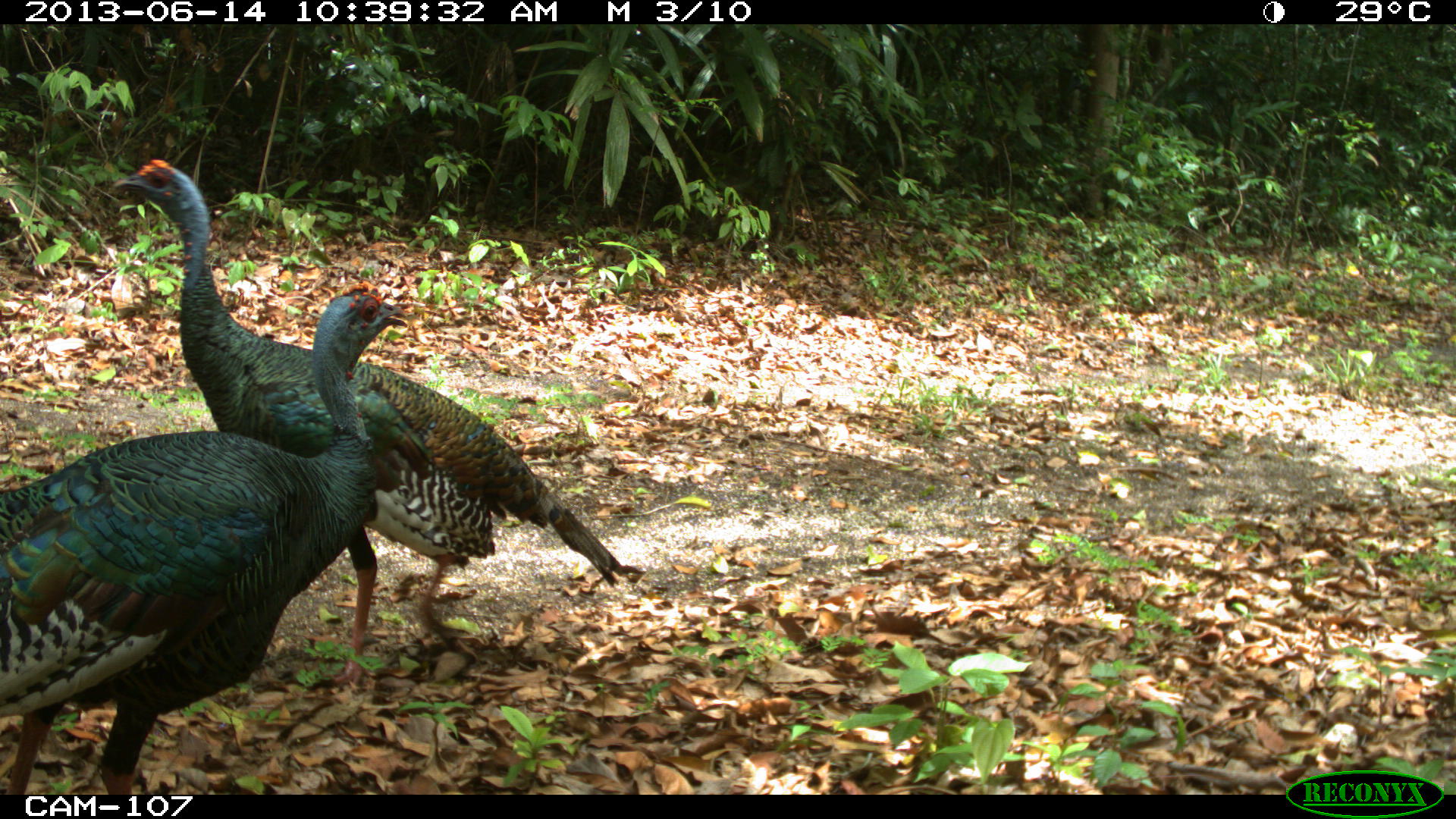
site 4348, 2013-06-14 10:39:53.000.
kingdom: Animalia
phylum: Chordata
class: Aves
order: Galliformes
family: Phasianidae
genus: Meleagris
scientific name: Meleagris ocellata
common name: ocellated turkey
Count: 2.